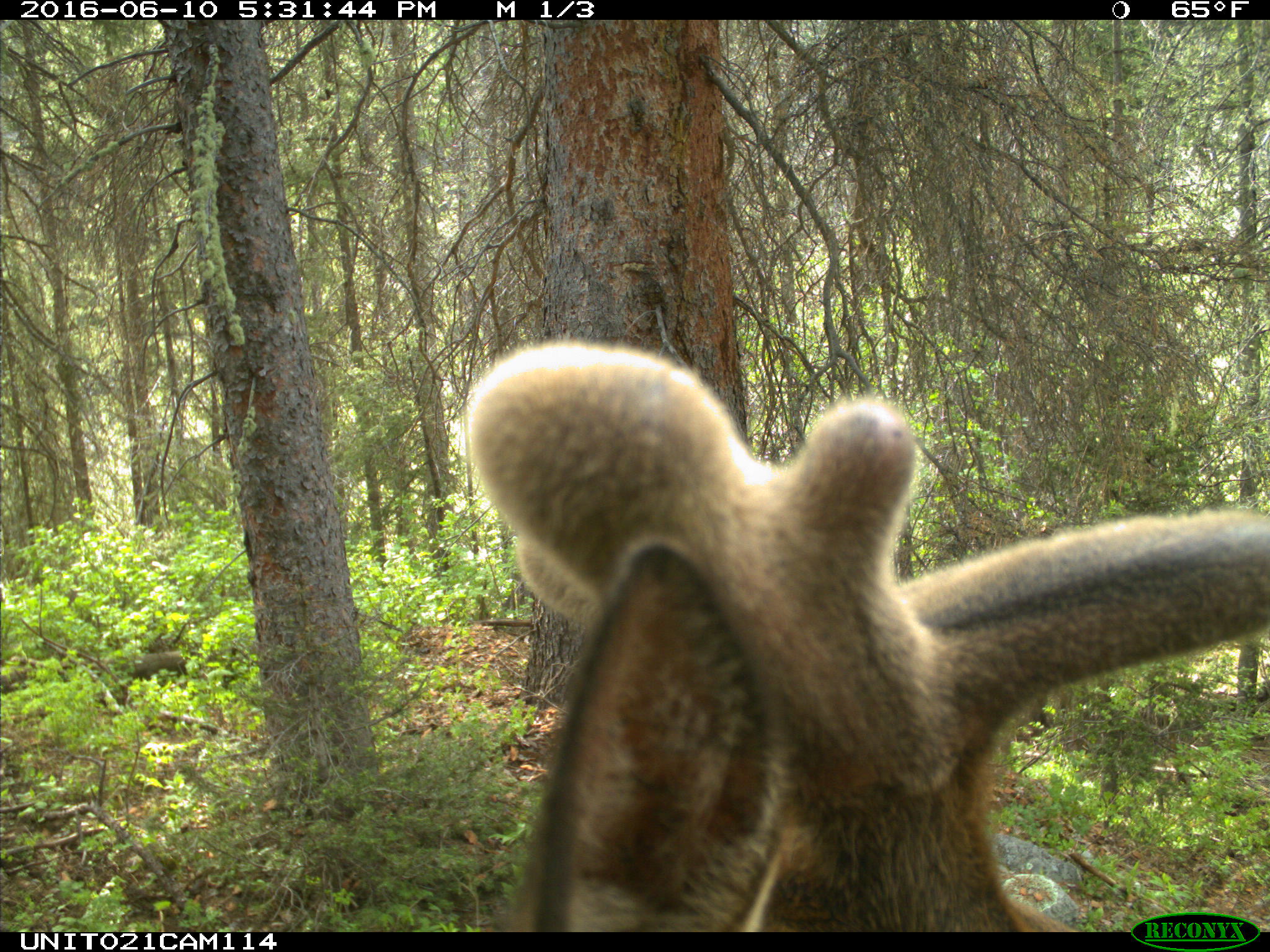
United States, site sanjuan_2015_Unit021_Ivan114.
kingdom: Animalia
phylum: Chordata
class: Mammalia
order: Artiodactyla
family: Cervidae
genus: Cervus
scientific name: Cervus elaphus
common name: red deer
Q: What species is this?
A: Cervus elaphus (red deer).